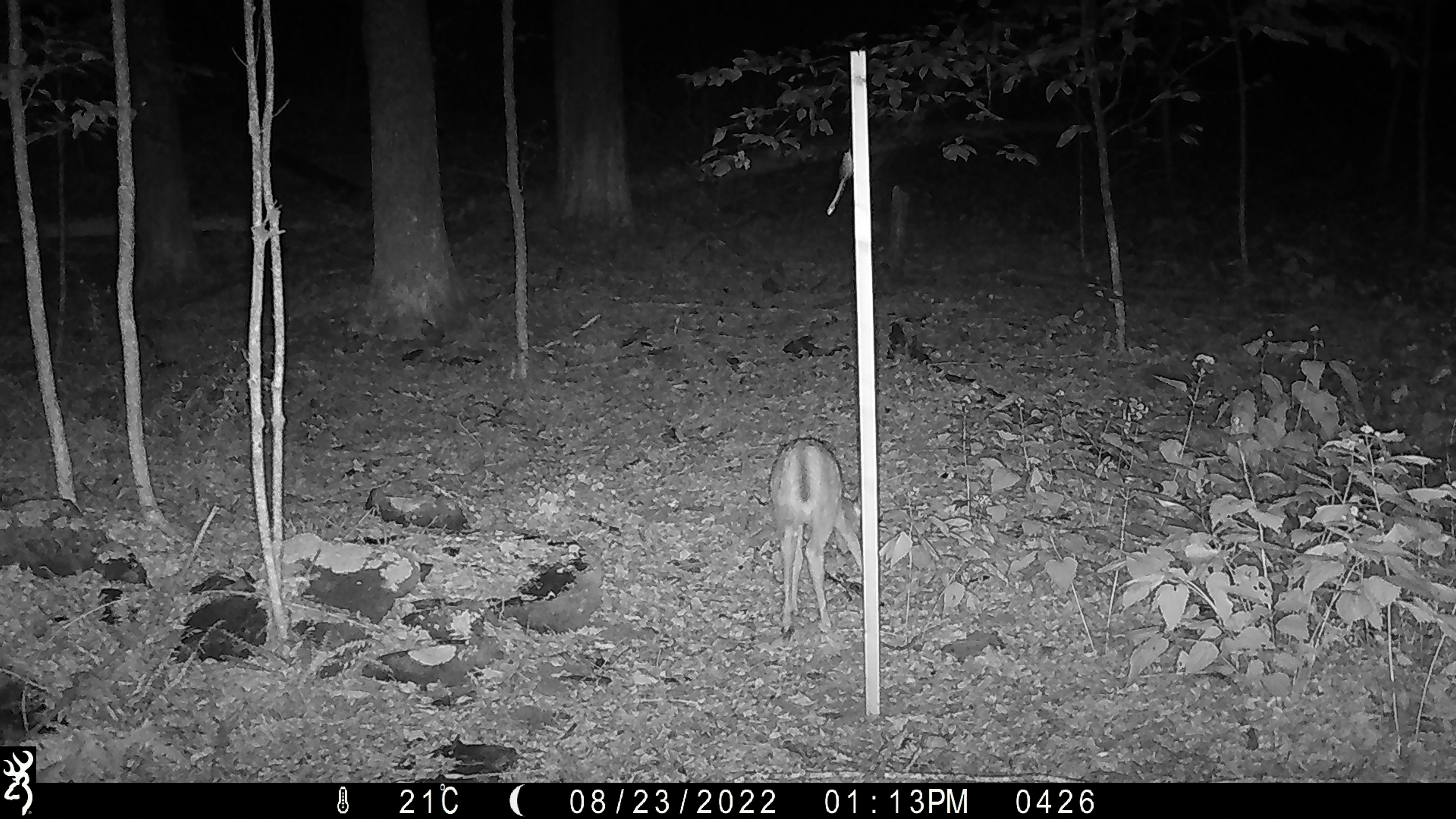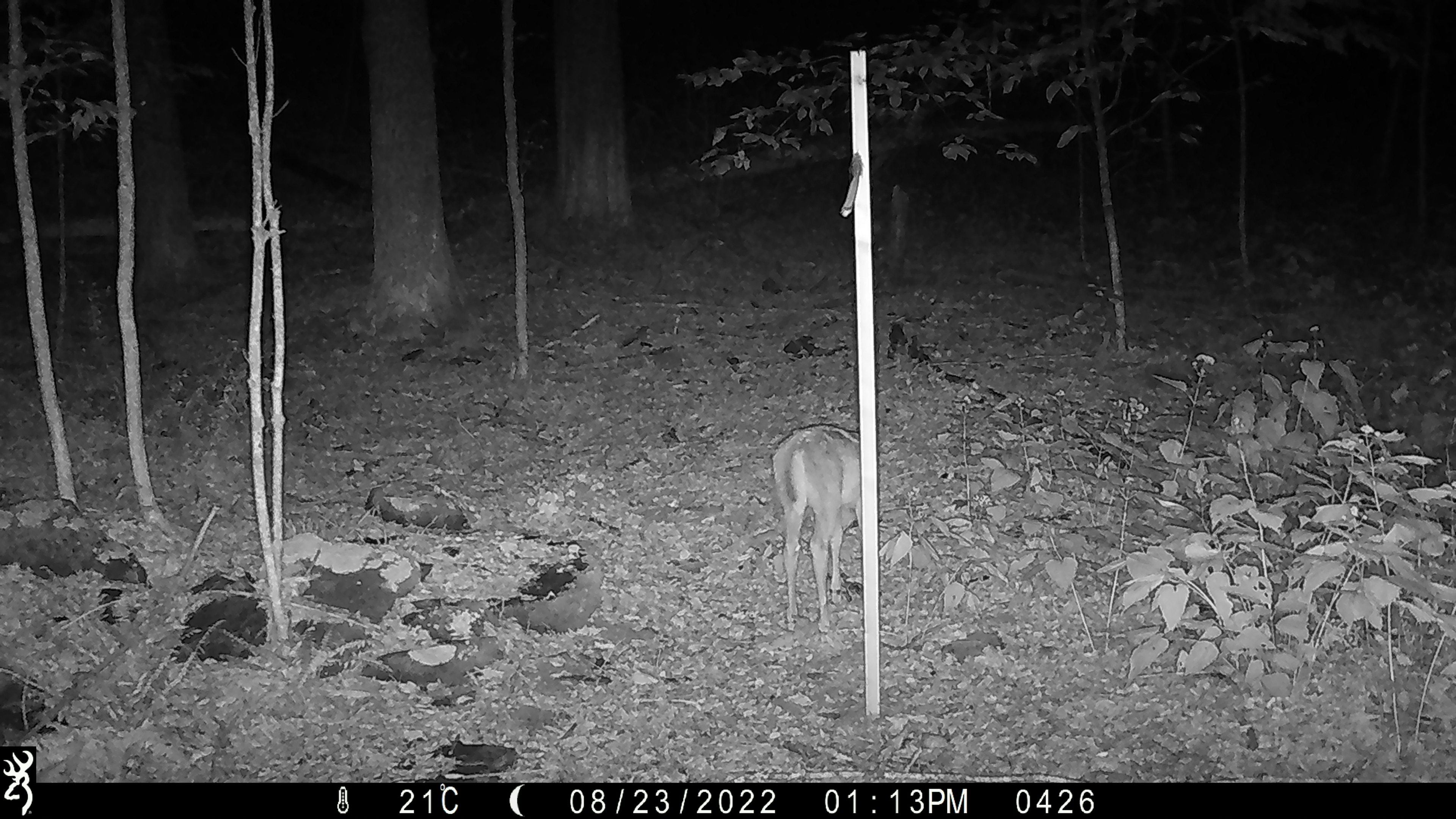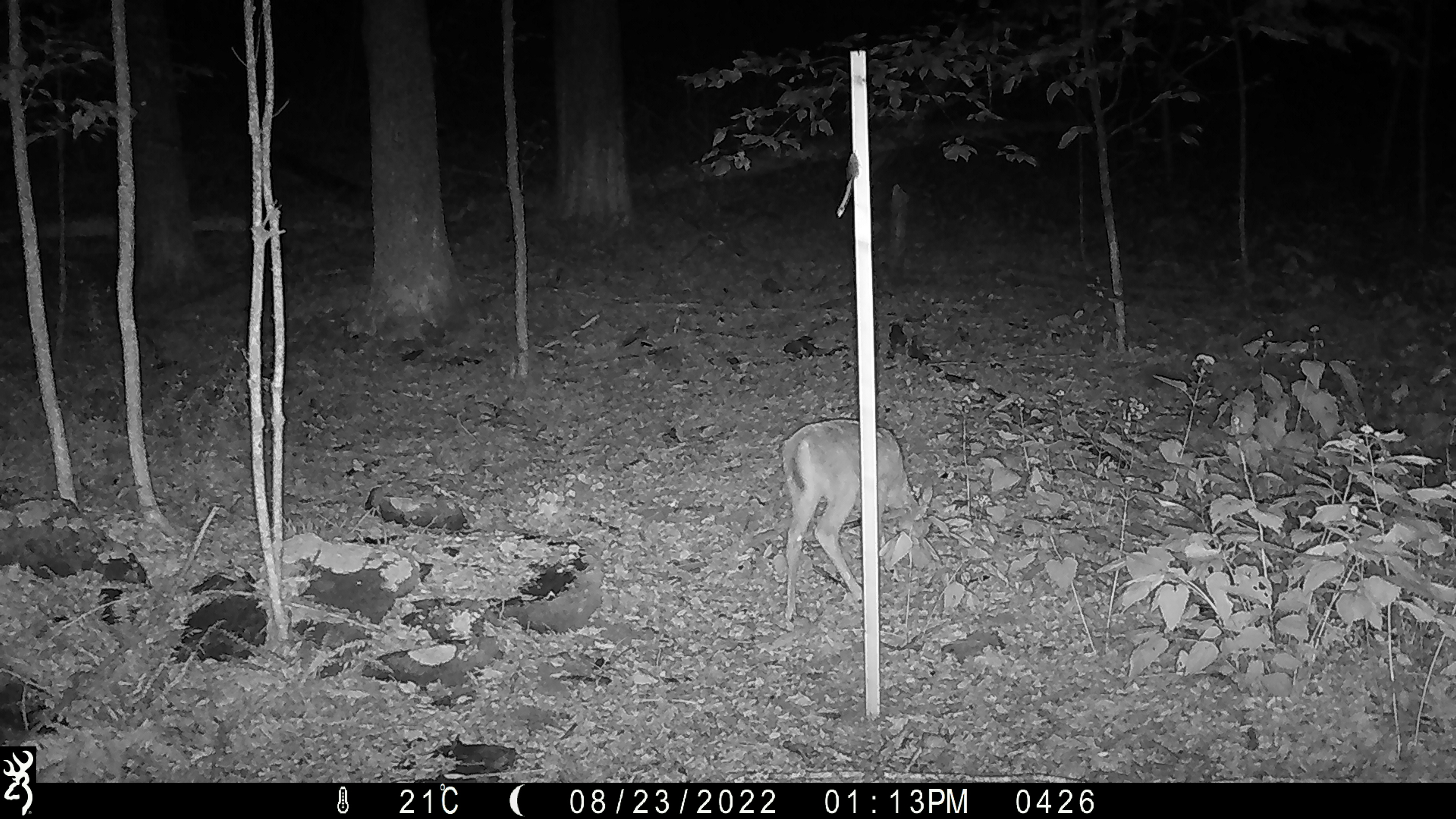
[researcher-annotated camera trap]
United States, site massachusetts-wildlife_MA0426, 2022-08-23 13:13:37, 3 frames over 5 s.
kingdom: Animalia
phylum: Chordata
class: Mammalia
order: Artiodactyla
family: Cervidae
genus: Odocoileus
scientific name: Odocoileus virginianus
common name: white-tailed deer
White-tailed deer (Odocoileus virginianus).